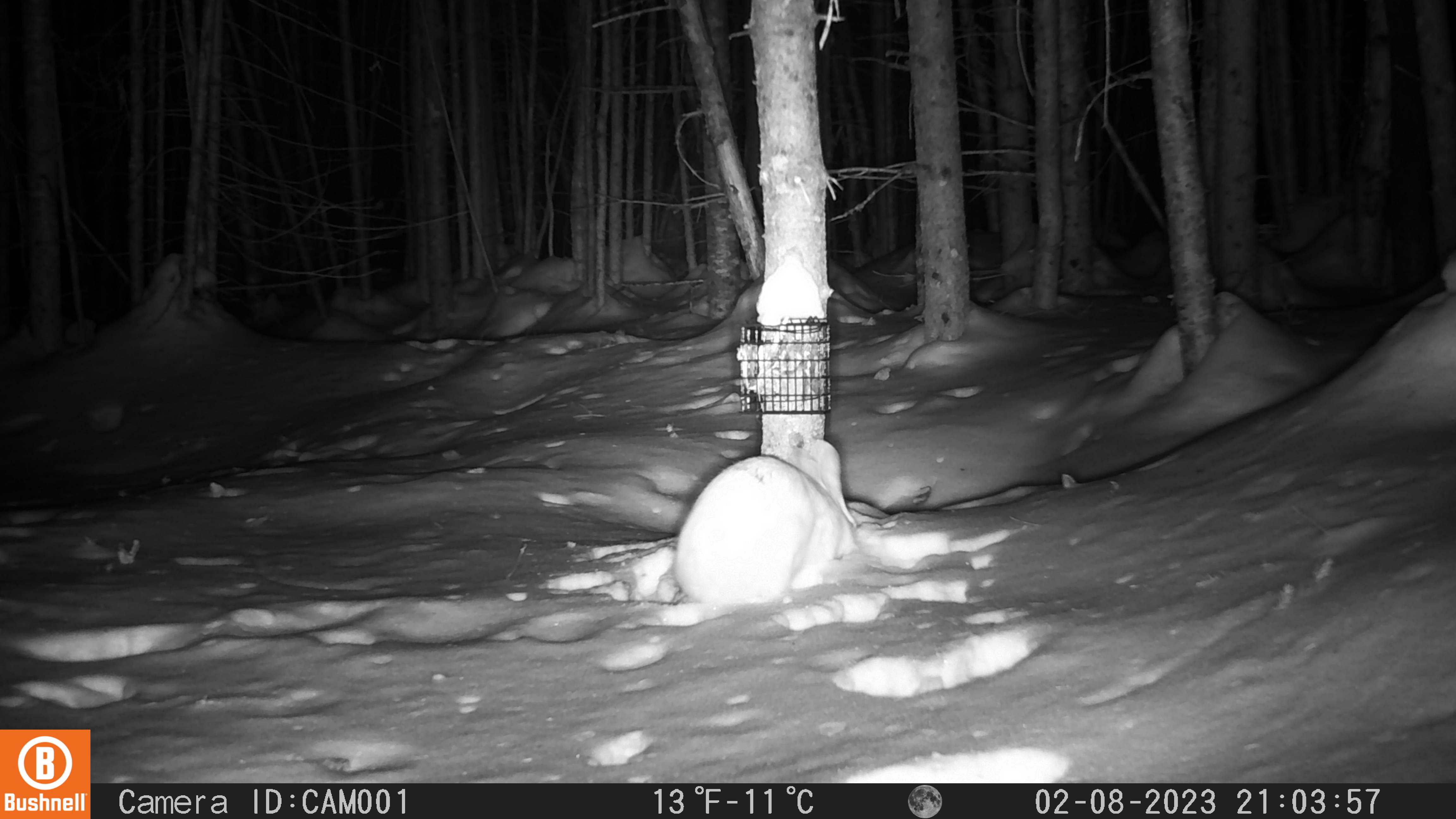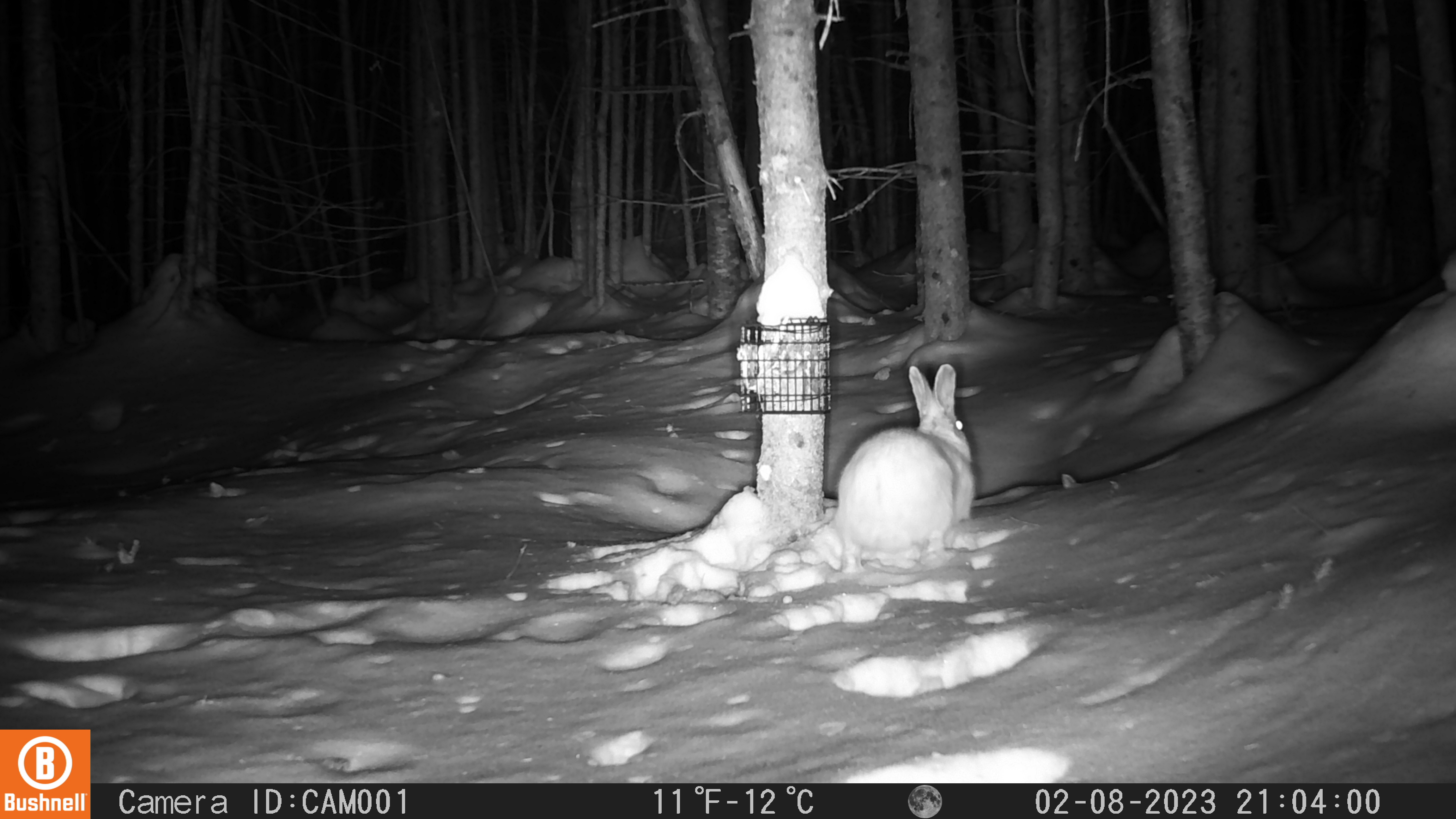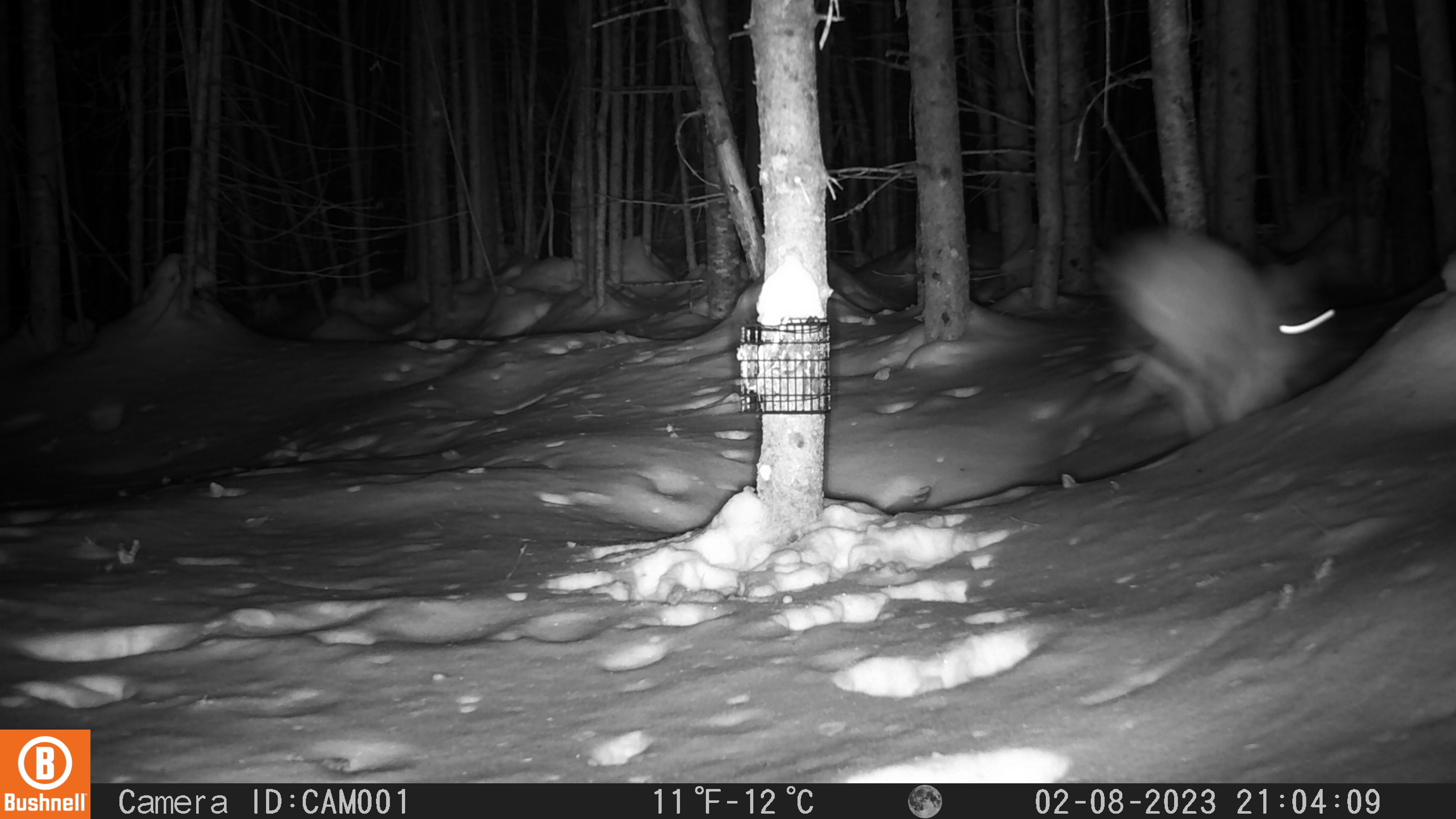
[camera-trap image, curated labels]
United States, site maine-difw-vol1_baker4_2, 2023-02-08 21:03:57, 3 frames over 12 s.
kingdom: Animalia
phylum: Chordata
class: Mammalia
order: Lagomorpha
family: Leporidae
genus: Lepus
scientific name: Lepus americanus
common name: snowshoe hare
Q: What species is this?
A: Snowshoe hare (Lepus americanus).